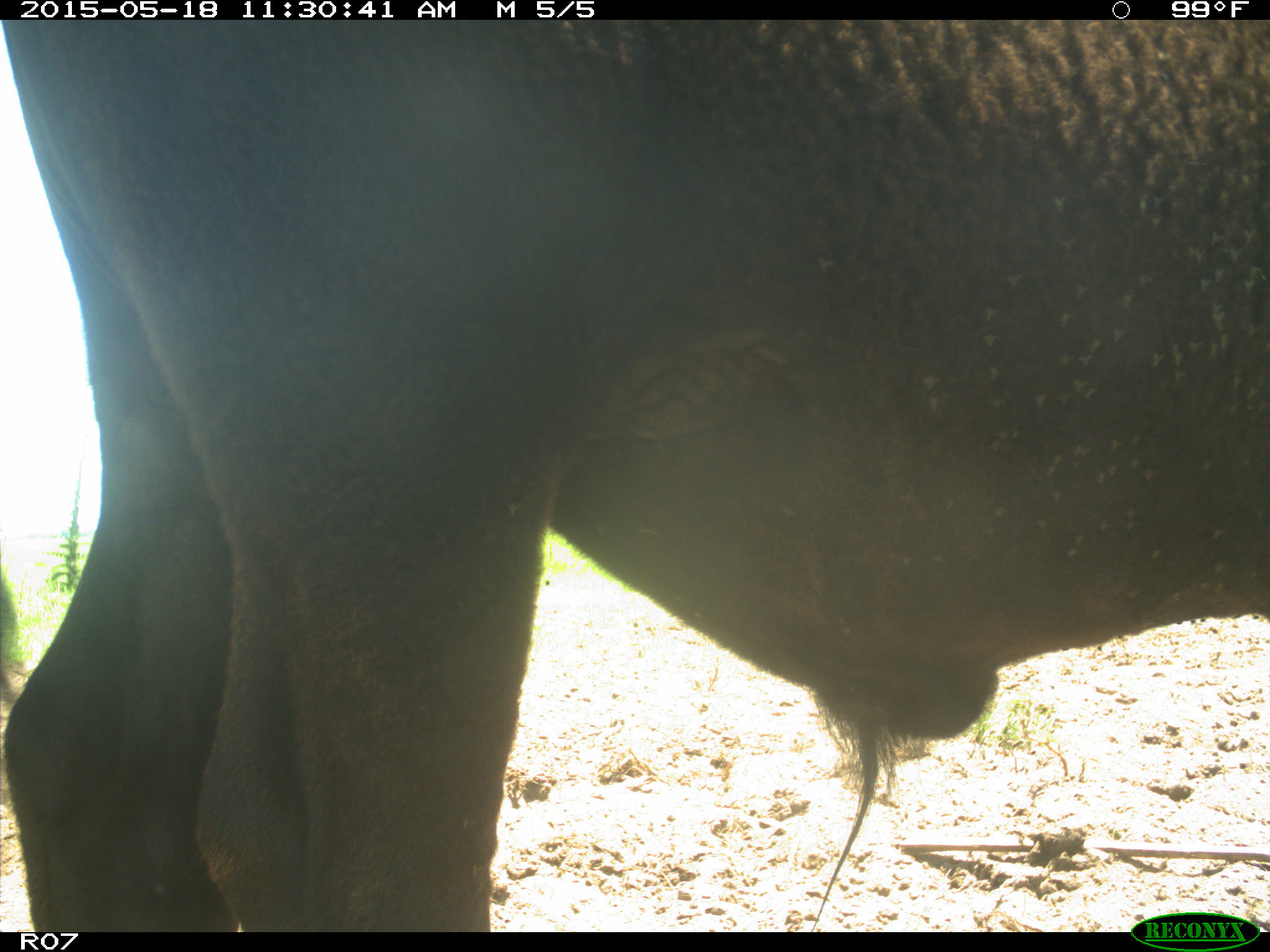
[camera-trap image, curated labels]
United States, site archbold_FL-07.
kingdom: Animalia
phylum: Chordata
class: Mammalia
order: Artiodactyla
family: Bovidae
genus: Bos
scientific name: Bos taurus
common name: domestic cow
Bos taurus (domestic cow).